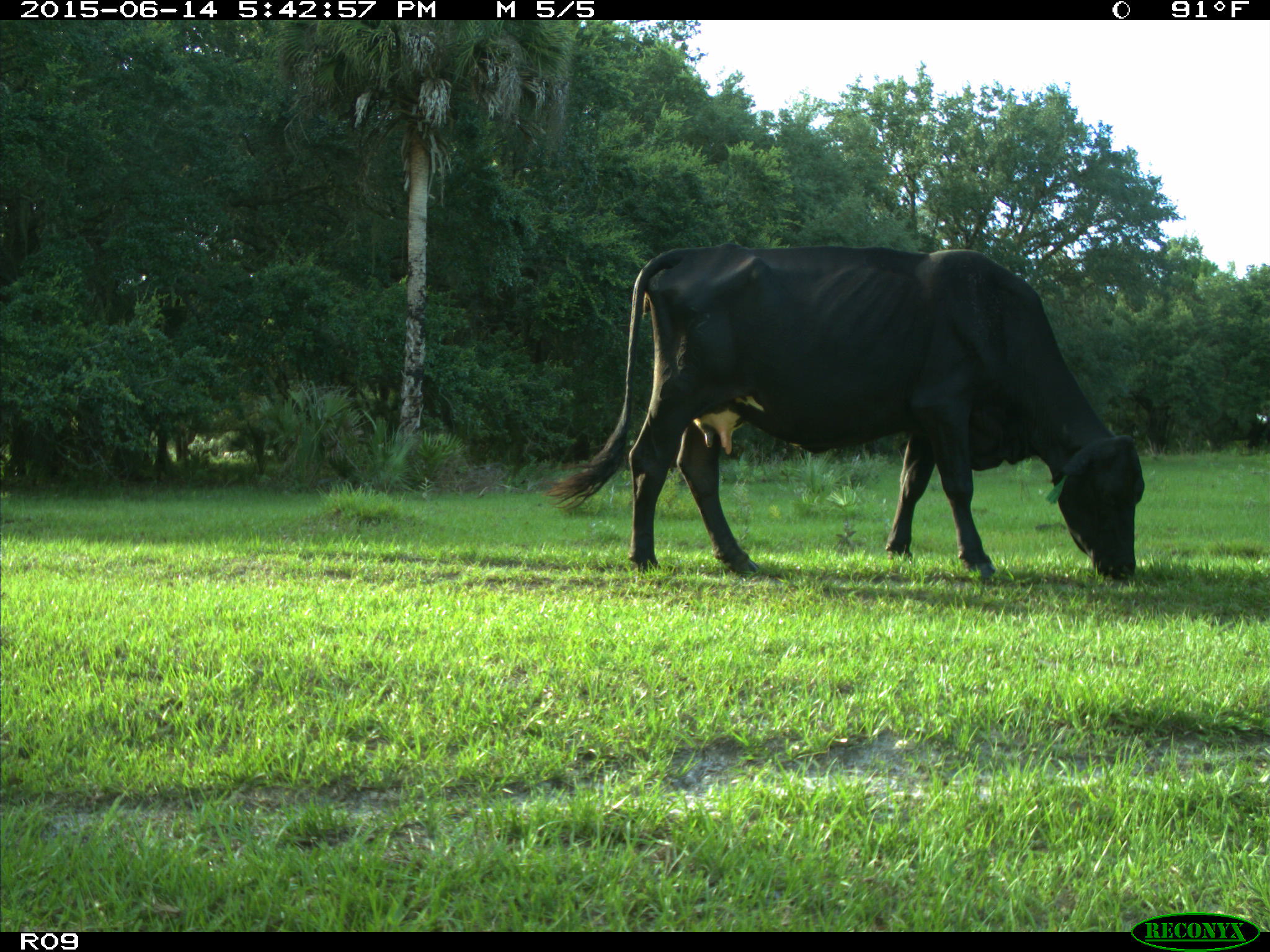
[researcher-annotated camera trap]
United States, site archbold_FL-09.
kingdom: Animalia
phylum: Chordata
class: Mammalia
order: Artiodactyla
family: Bovidae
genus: Bos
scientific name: Bos taurus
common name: domestic cow